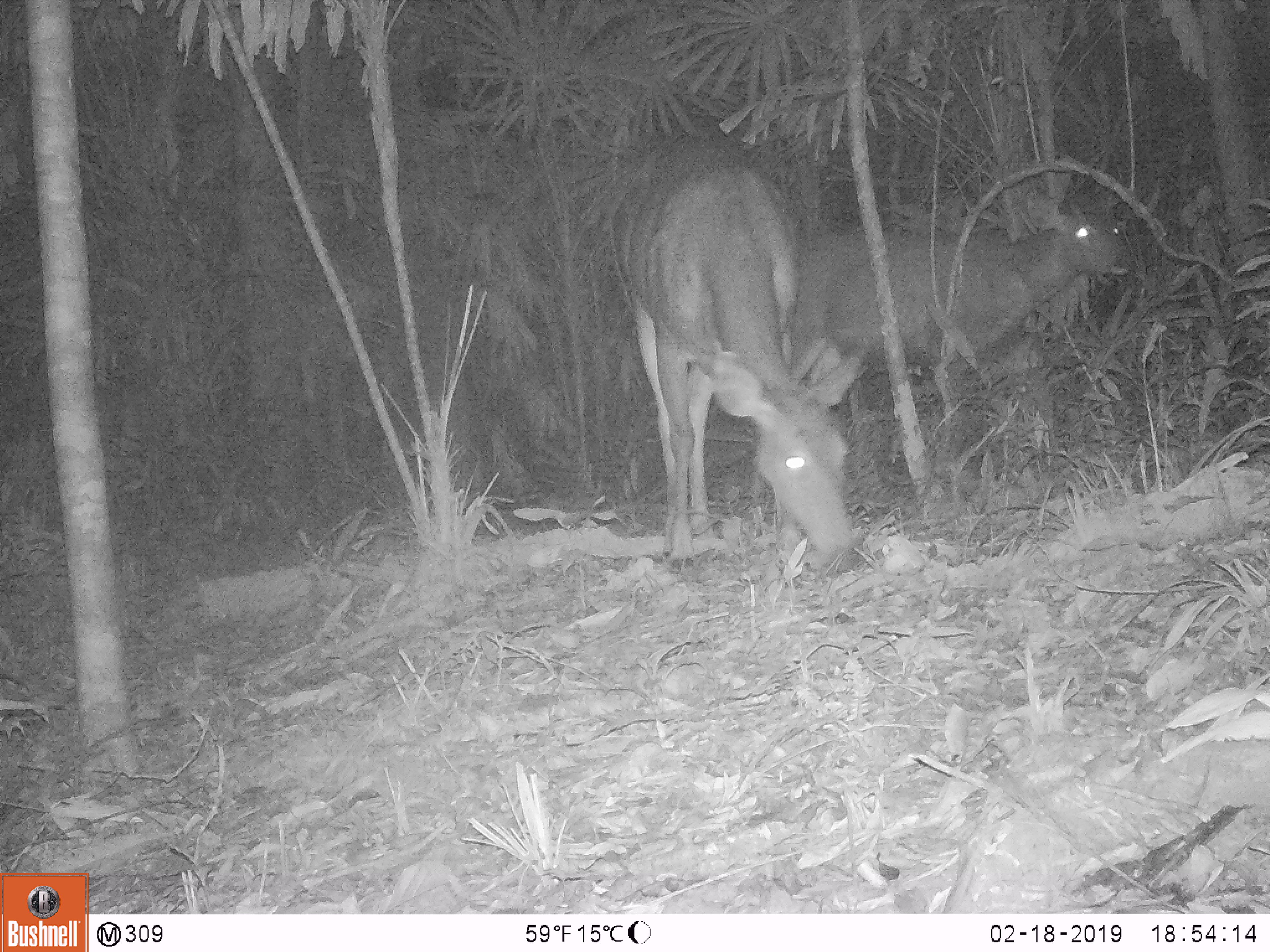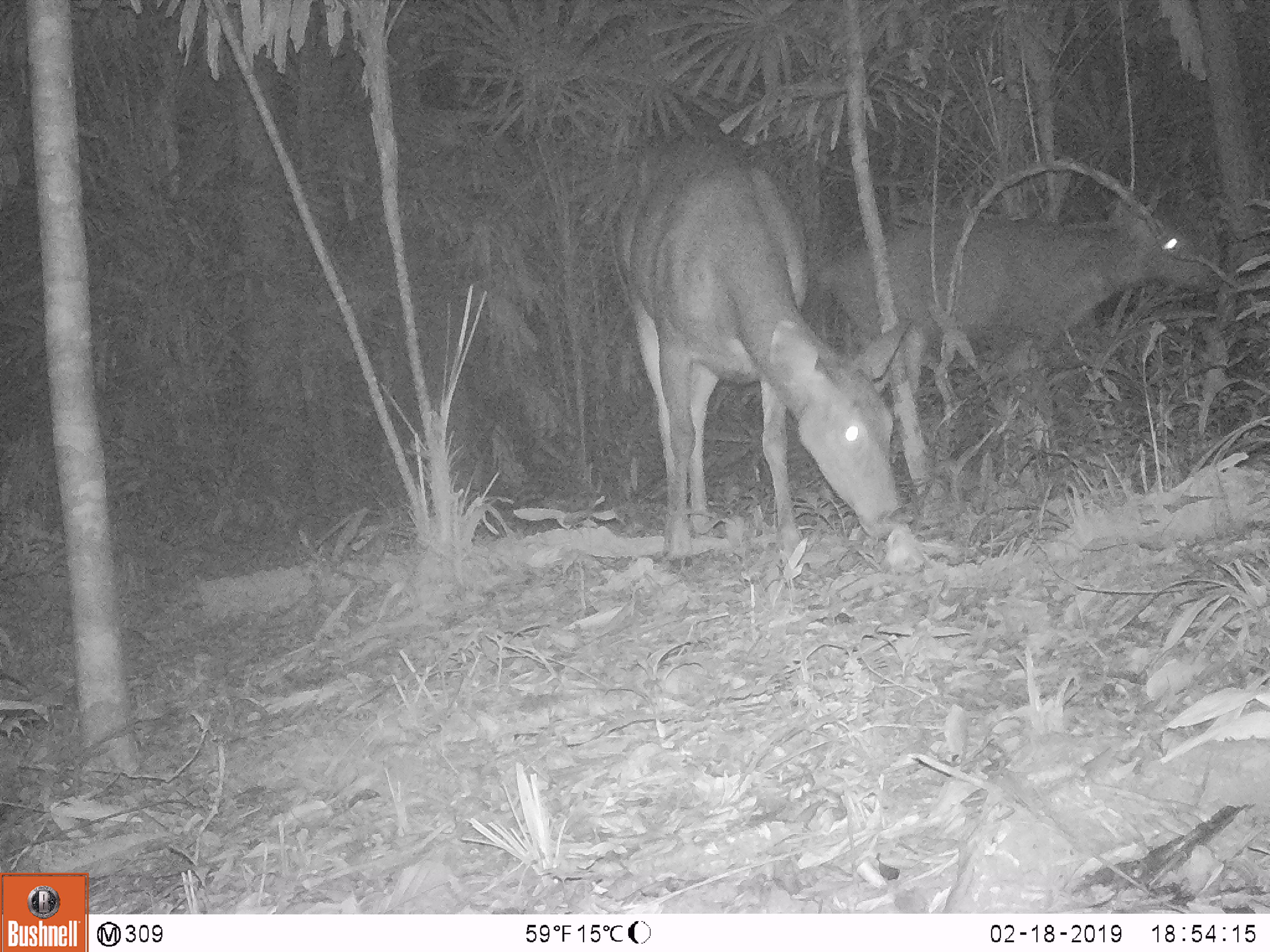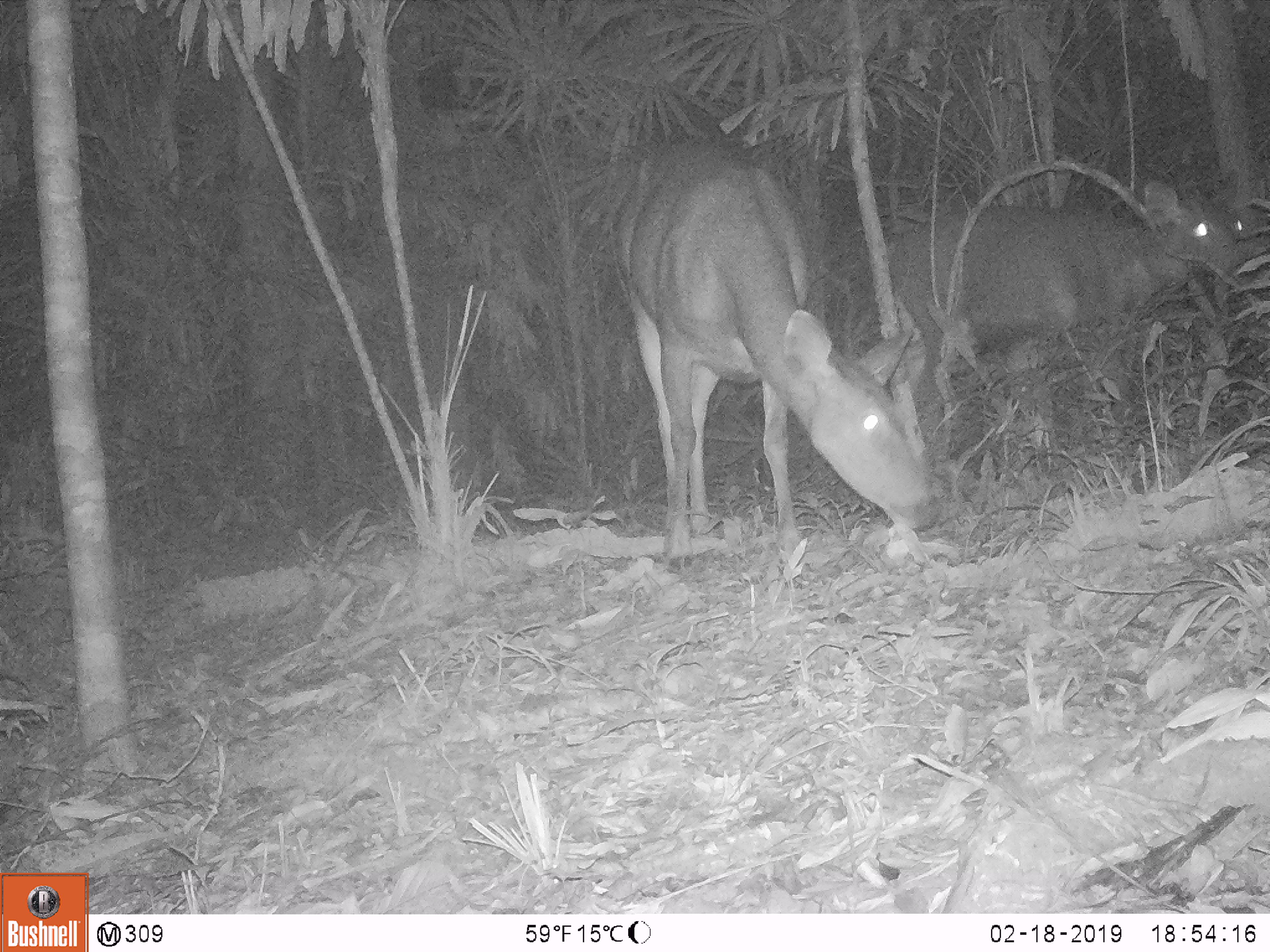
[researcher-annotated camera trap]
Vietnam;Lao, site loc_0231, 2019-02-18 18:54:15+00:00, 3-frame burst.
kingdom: Animalia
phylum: Chordata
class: Mammalia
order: Artiodactyla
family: Cervidae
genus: Rusa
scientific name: Rusa unicolor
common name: sambar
Sambar (Rusa unicolor). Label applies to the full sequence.